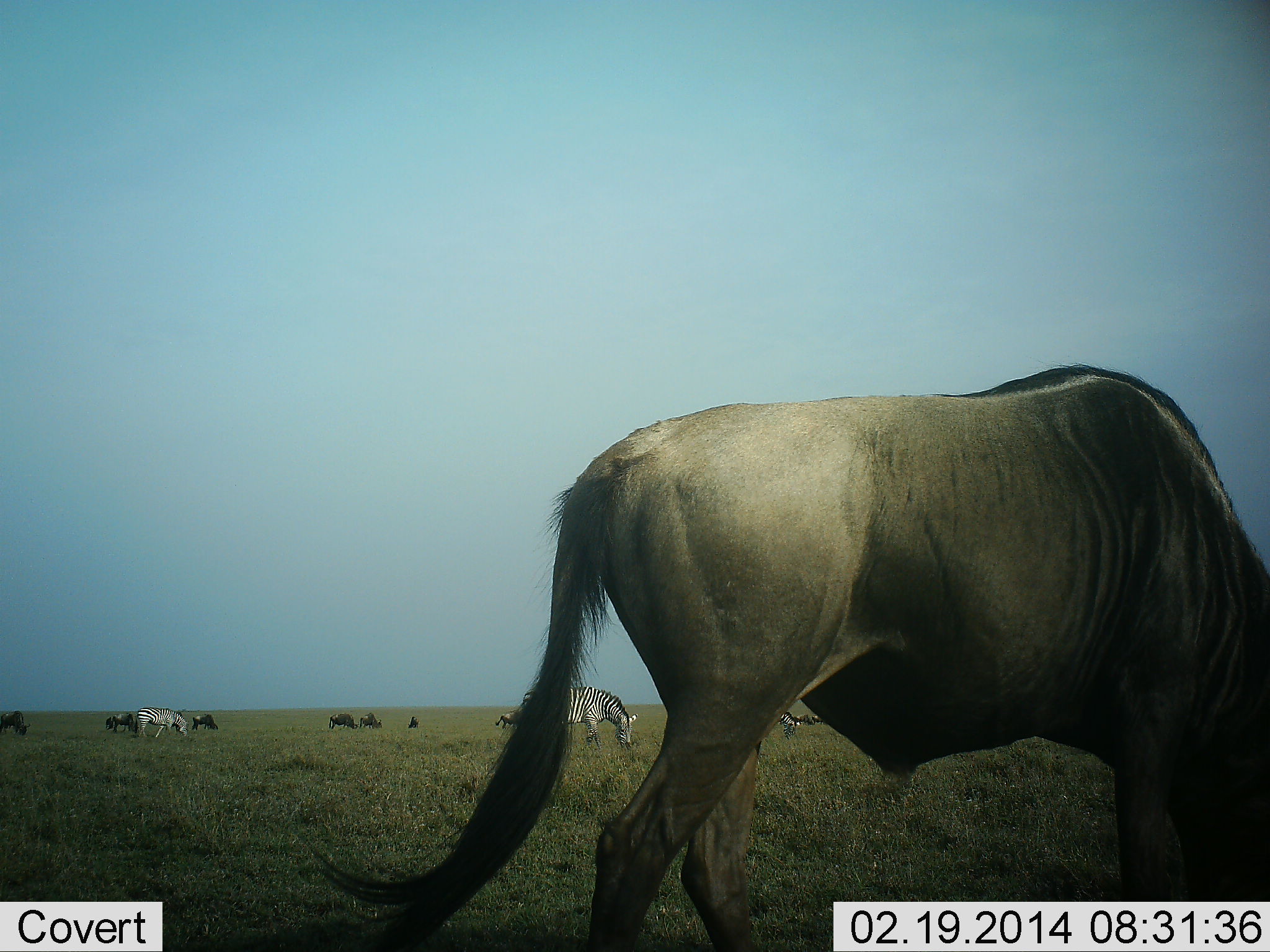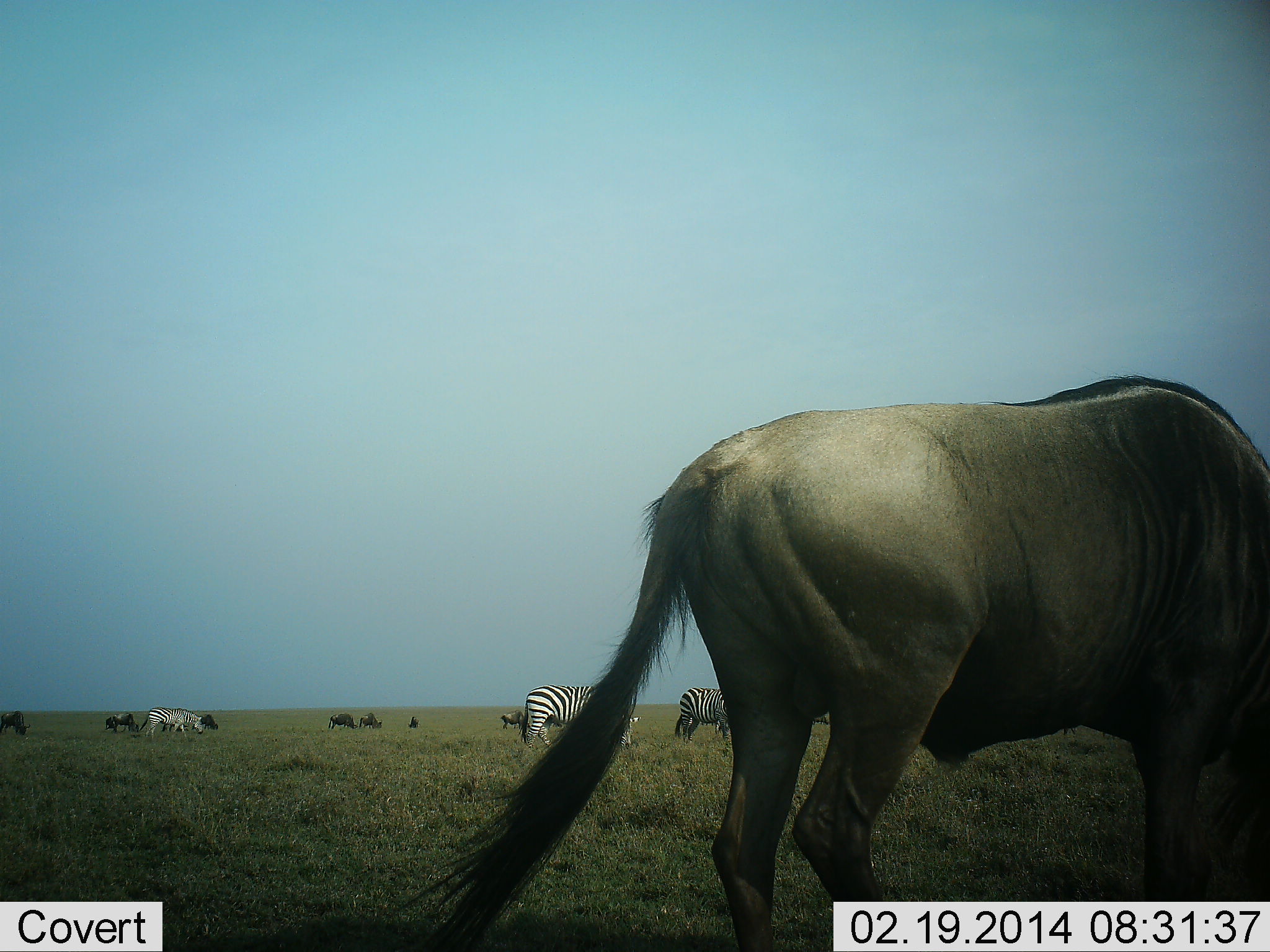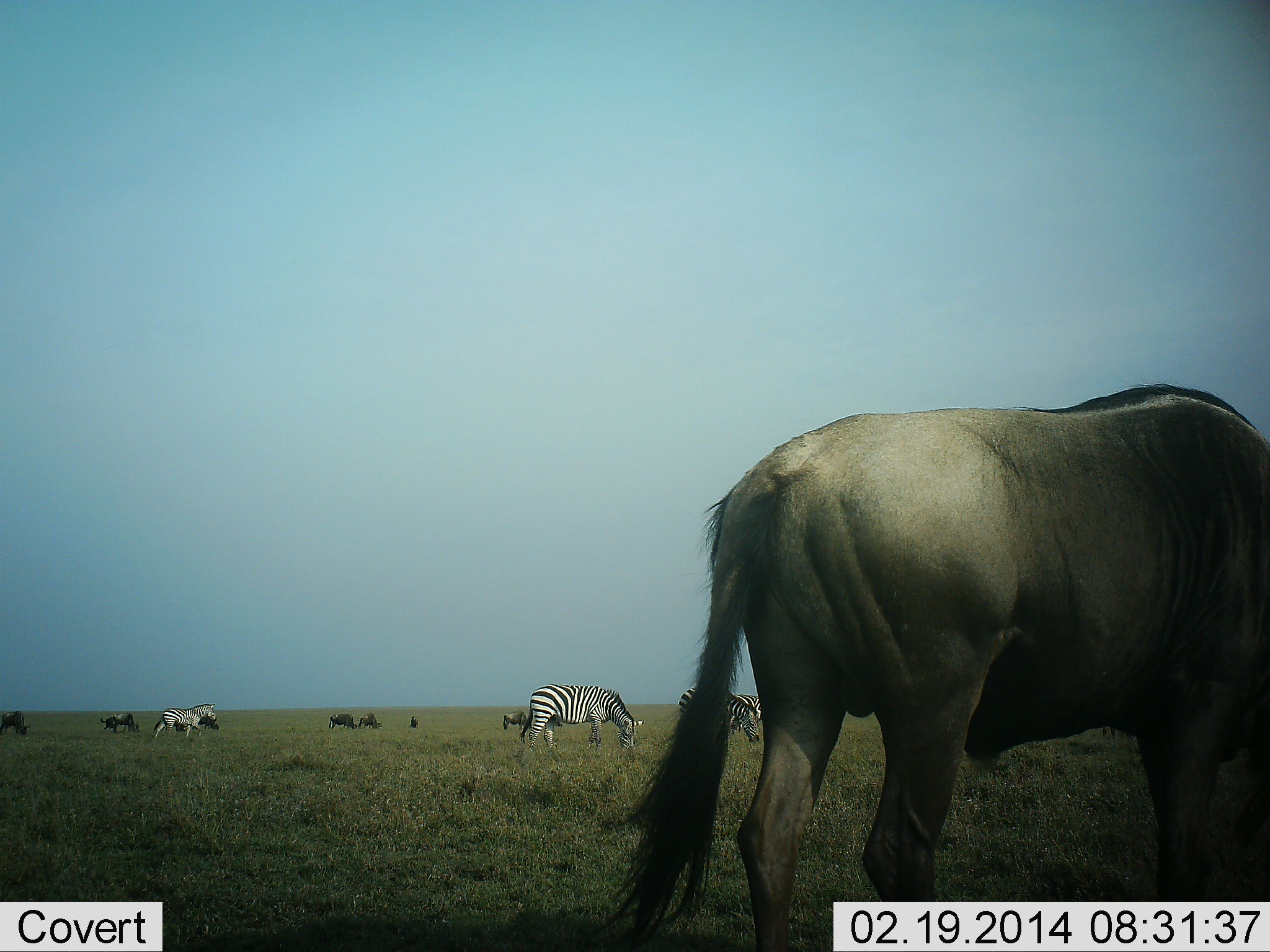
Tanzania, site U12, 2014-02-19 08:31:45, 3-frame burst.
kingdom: Animalia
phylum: Chordata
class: Mammalia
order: Artiodactyla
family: Bovidae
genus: Connochaetes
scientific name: Connochaetes taurinus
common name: blue wildebeest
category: wildebeest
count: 7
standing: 33%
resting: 4%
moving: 52%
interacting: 0%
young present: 0%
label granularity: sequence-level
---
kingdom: Animalia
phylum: Chordata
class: Mammalia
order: Perissodactyla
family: Equidae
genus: Equus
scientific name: Equus quagga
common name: plains zebra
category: zebra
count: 3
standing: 31%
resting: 4%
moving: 56%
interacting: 0%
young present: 0%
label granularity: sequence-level